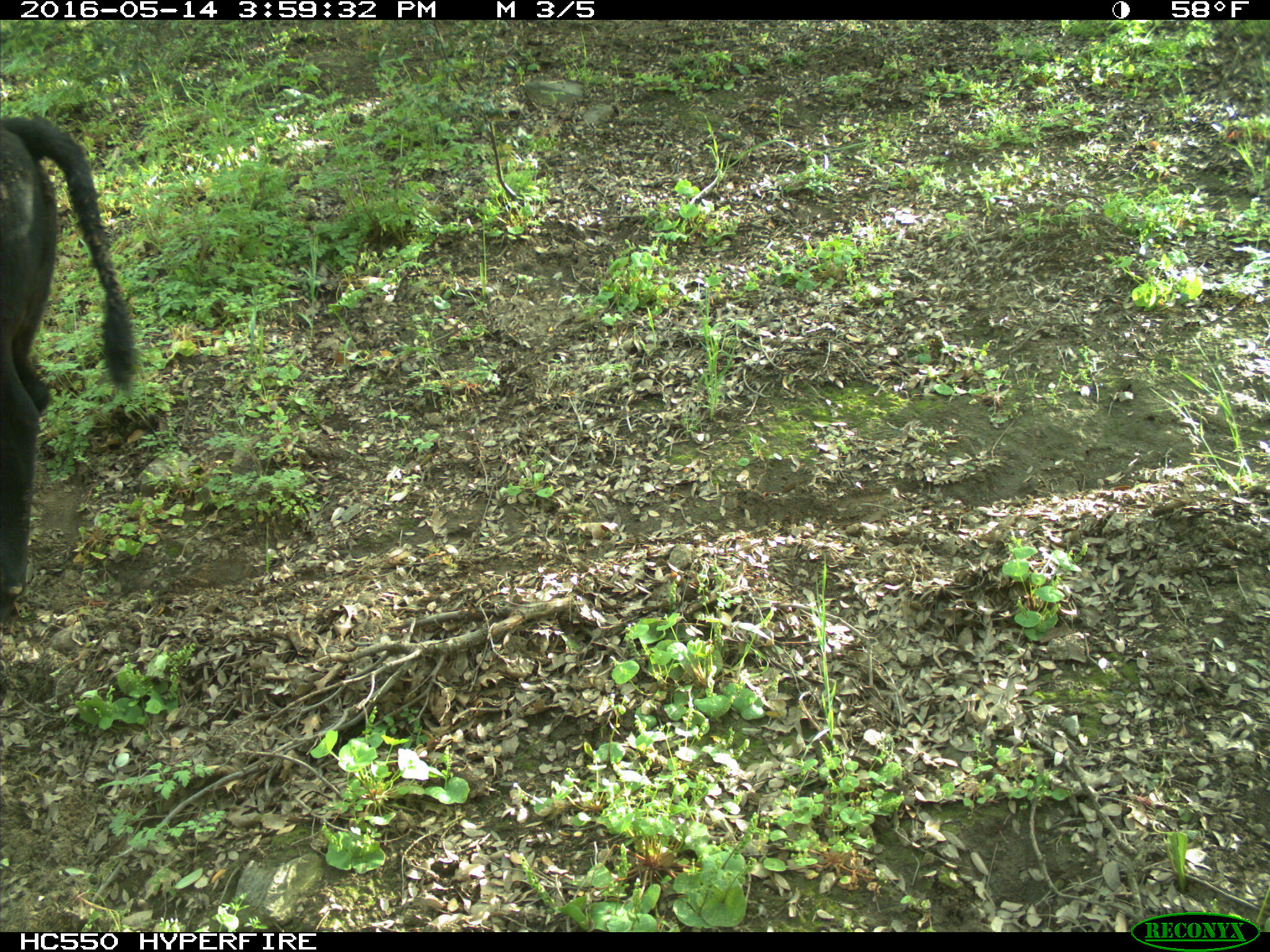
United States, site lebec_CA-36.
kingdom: Animalia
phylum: Chordata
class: Mammalia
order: Artiodactyla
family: Bovidae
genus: Bos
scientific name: Bos taurus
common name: domestic cow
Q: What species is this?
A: Bos taurus (domestic cow).